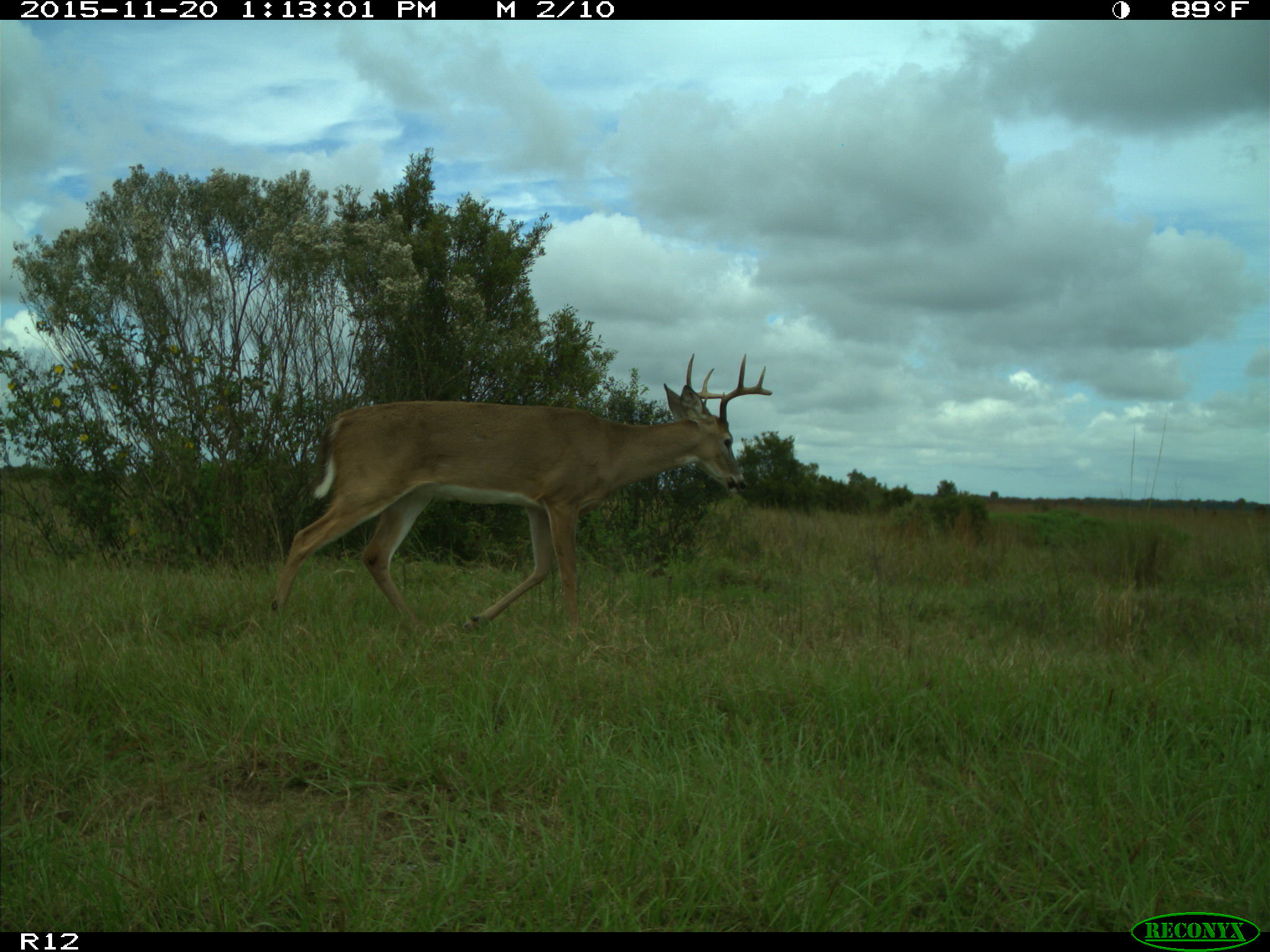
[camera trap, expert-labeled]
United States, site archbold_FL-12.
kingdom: Animalia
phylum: Chordata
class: Mammalia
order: Artiodactyla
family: Cervidae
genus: Odocoileus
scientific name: Odocoileus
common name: deer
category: unidentified deer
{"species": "unidentified deer (deer) (Odocoileus)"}